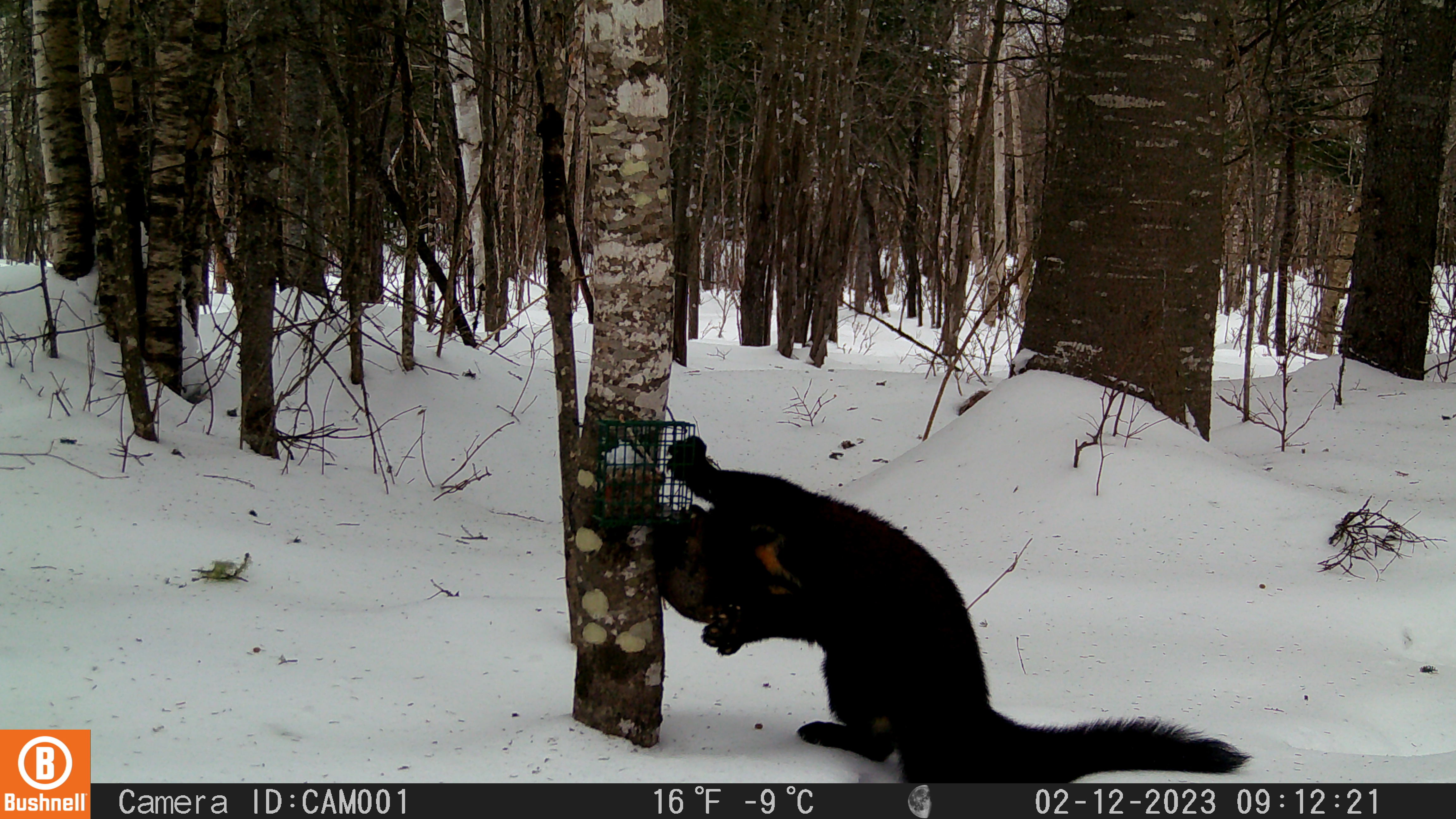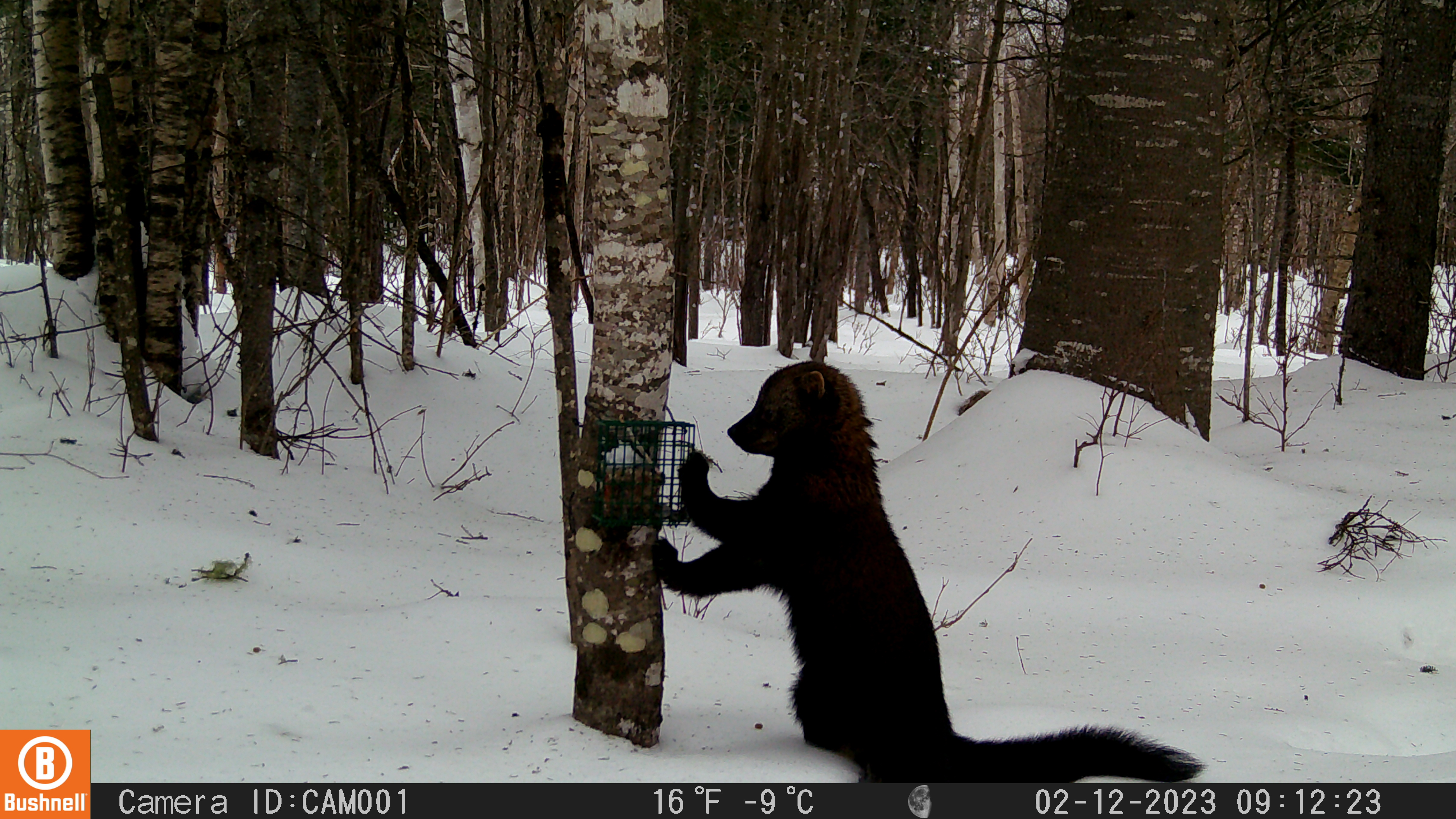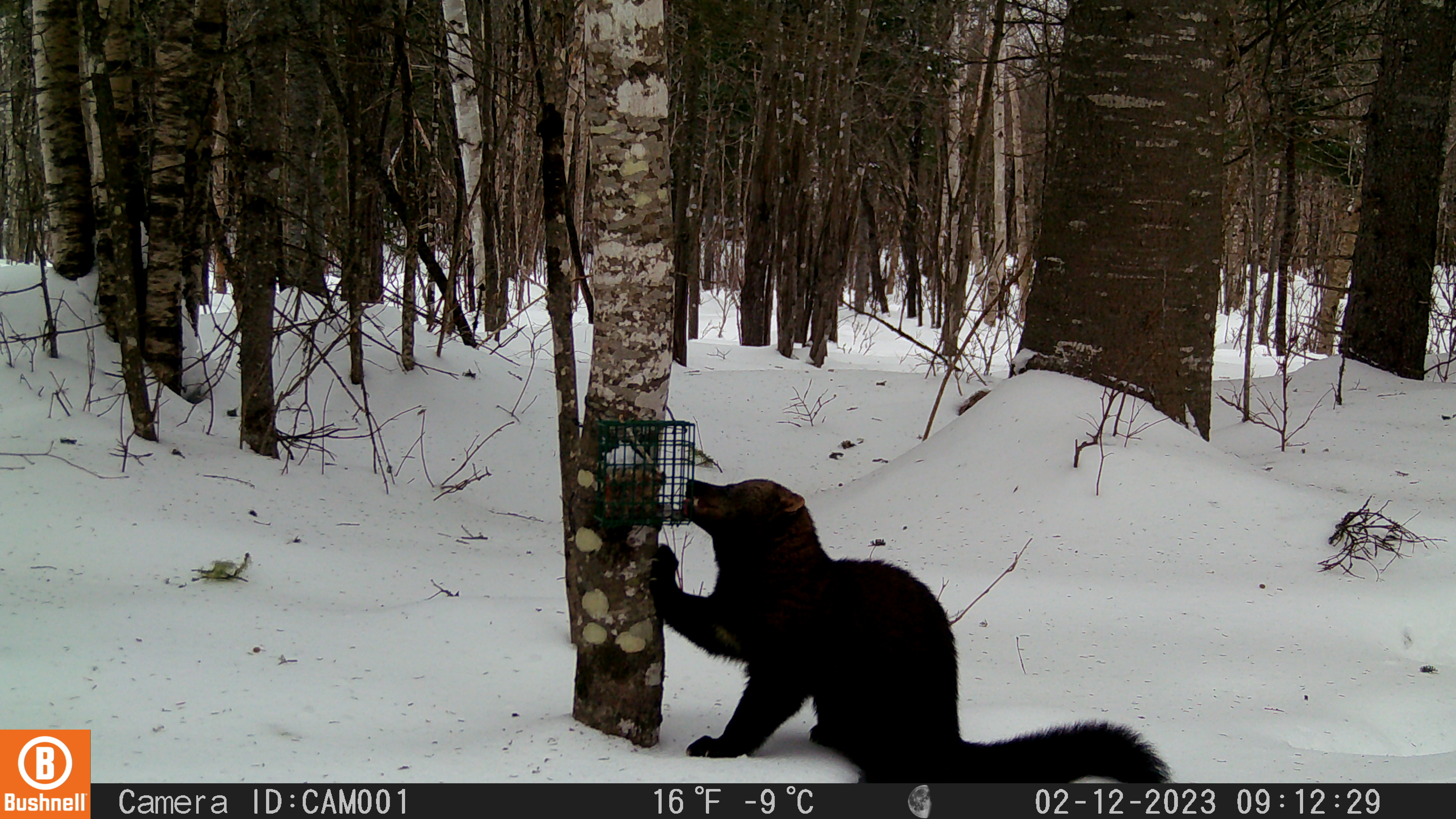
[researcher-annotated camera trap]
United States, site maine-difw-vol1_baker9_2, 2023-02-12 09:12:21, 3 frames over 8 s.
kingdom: Animalia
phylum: Chordata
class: Mammalia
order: Carnivora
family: Mustelidae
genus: Pekania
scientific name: Pekania pennanti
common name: fisher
Fisher (Pekania pennanti).